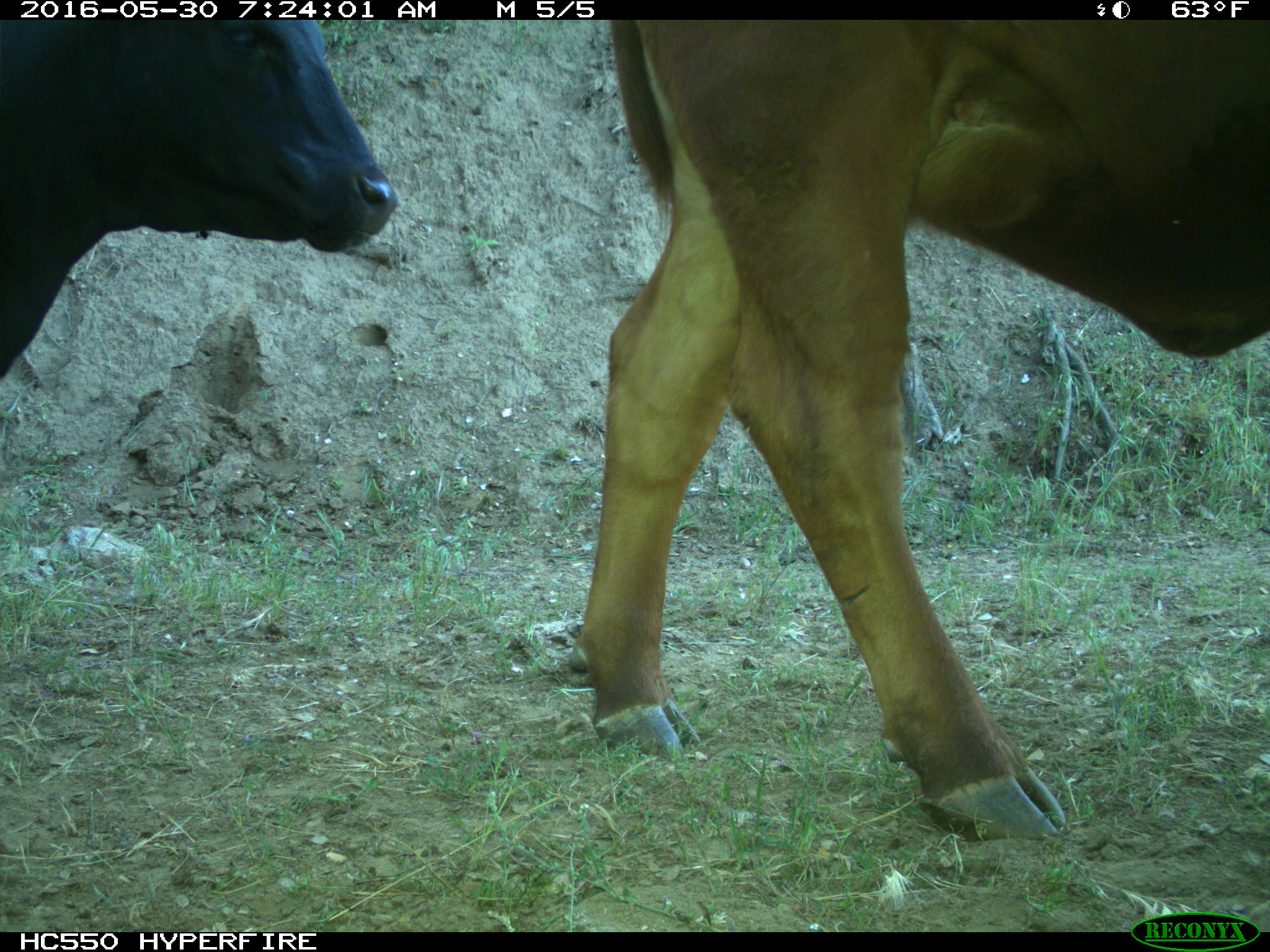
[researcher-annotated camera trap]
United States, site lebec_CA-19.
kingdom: Animalia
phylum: Chordata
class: Mammalia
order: Artiodactyla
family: Bovidae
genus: Bos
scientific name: Bos taurus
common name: domestic cow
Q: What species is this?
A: Bos taurus (domestic cow).